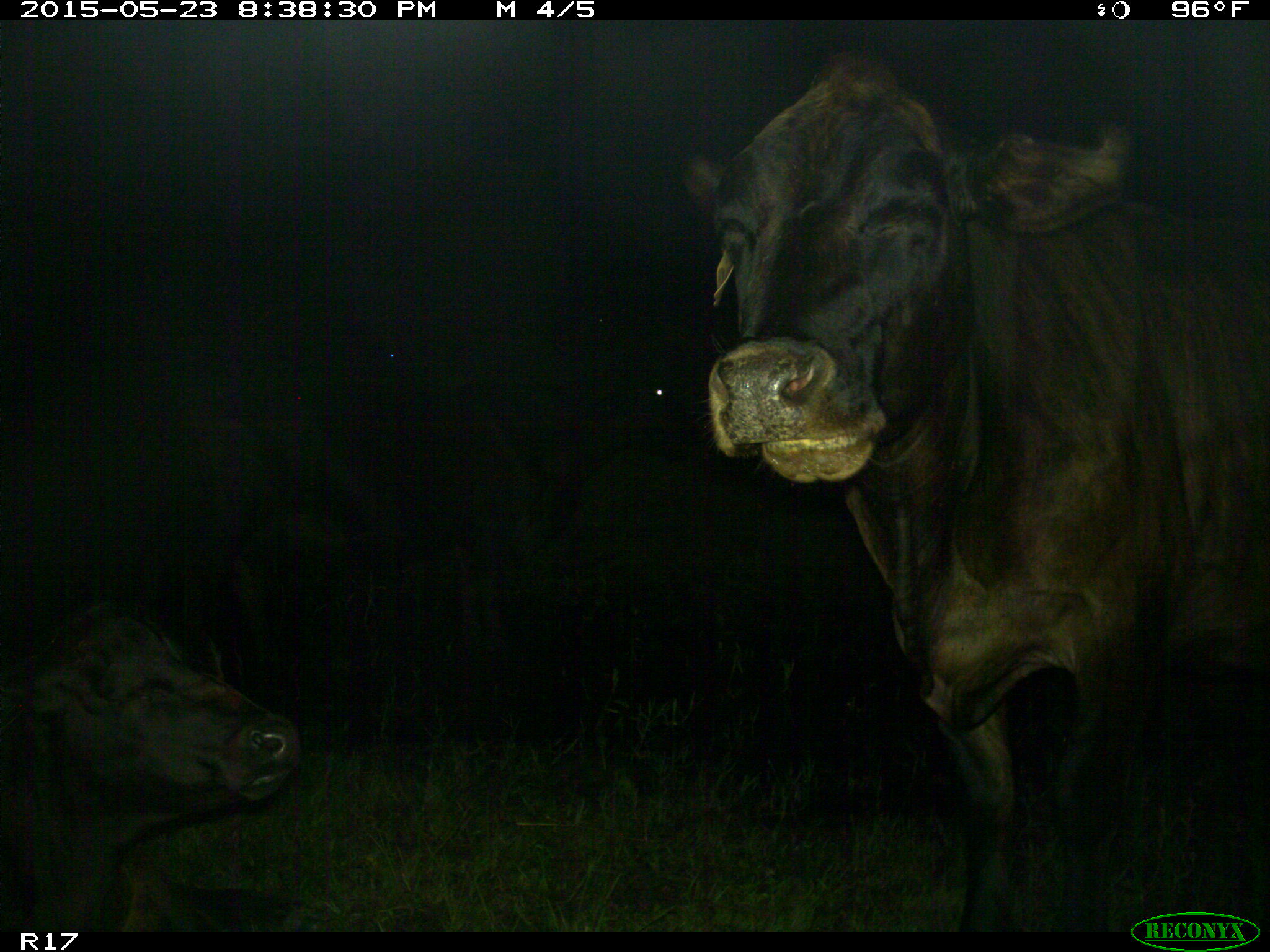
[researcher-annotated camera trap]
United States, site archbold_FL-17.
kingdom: Animalia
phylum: Chordata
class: Mammalia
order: Artiodactyla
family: Bovidae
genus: Bos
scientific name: Bos taurus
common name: domestic cow